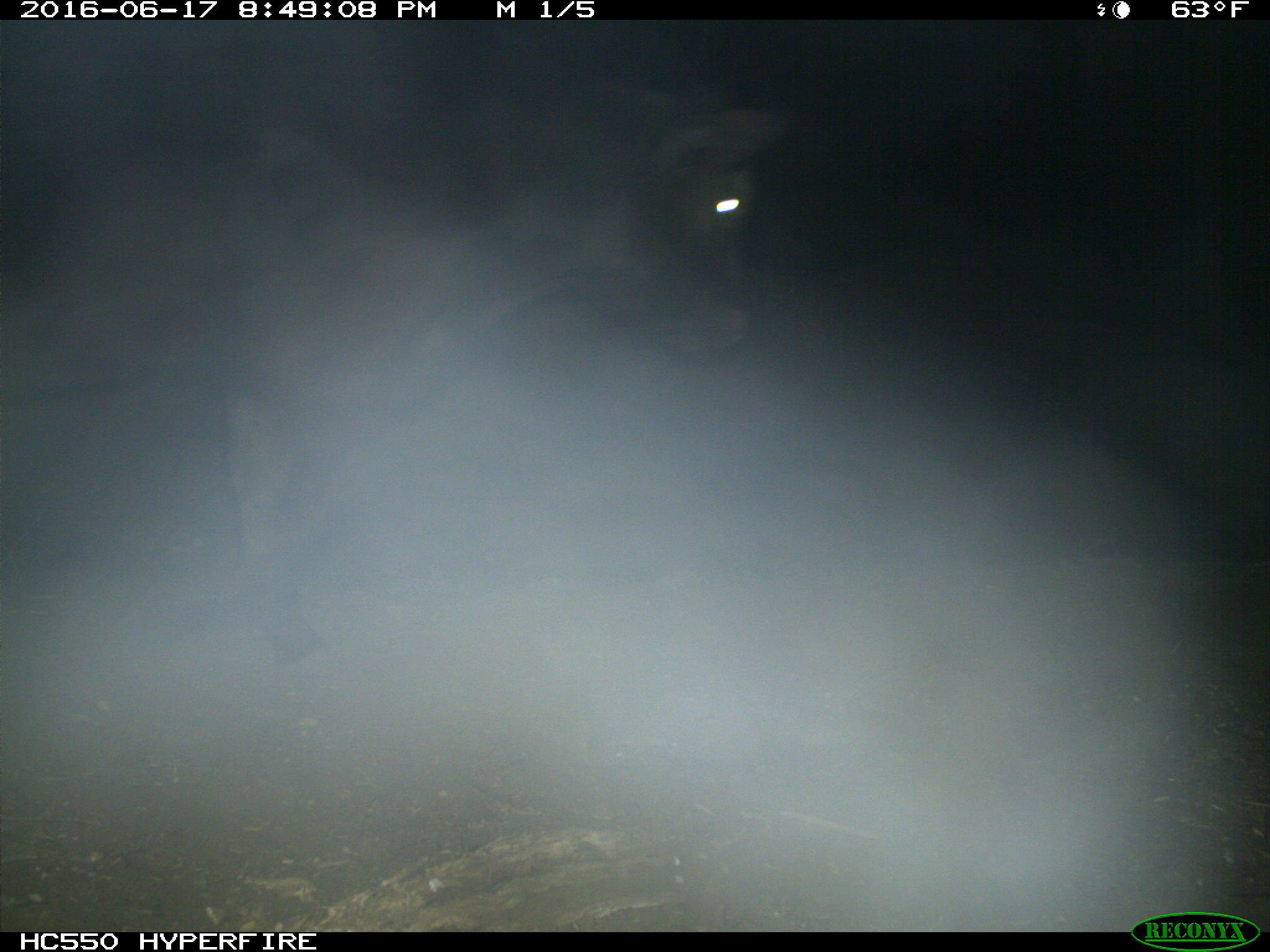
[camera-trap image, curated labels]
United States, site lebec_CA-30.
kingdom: Animalia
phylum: Chordata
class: Mammalia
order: Artiodactyla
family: Bovidae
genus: Bos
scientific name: Bos taurus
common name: domestic cow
Bos taurus (domestic cow).